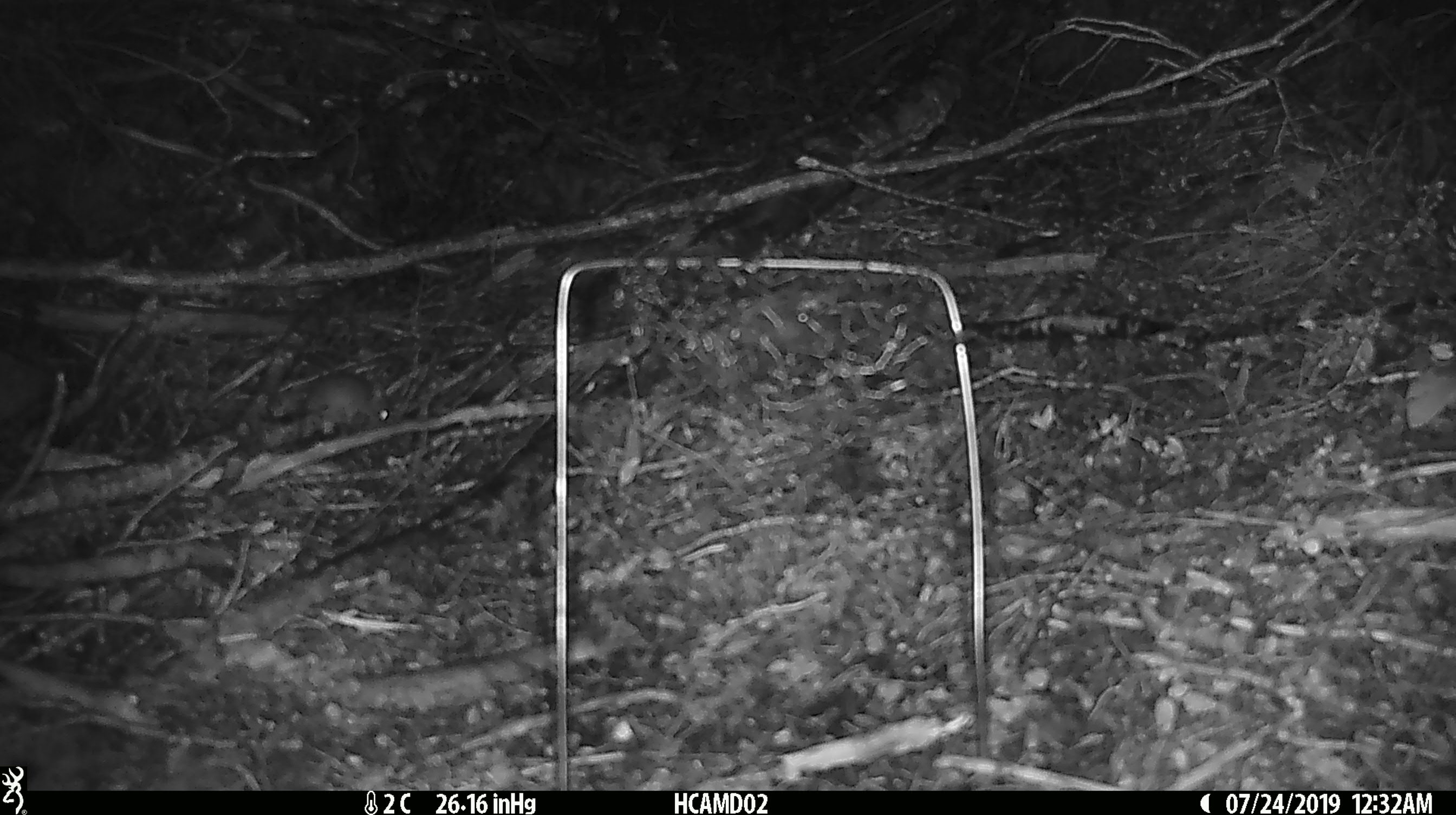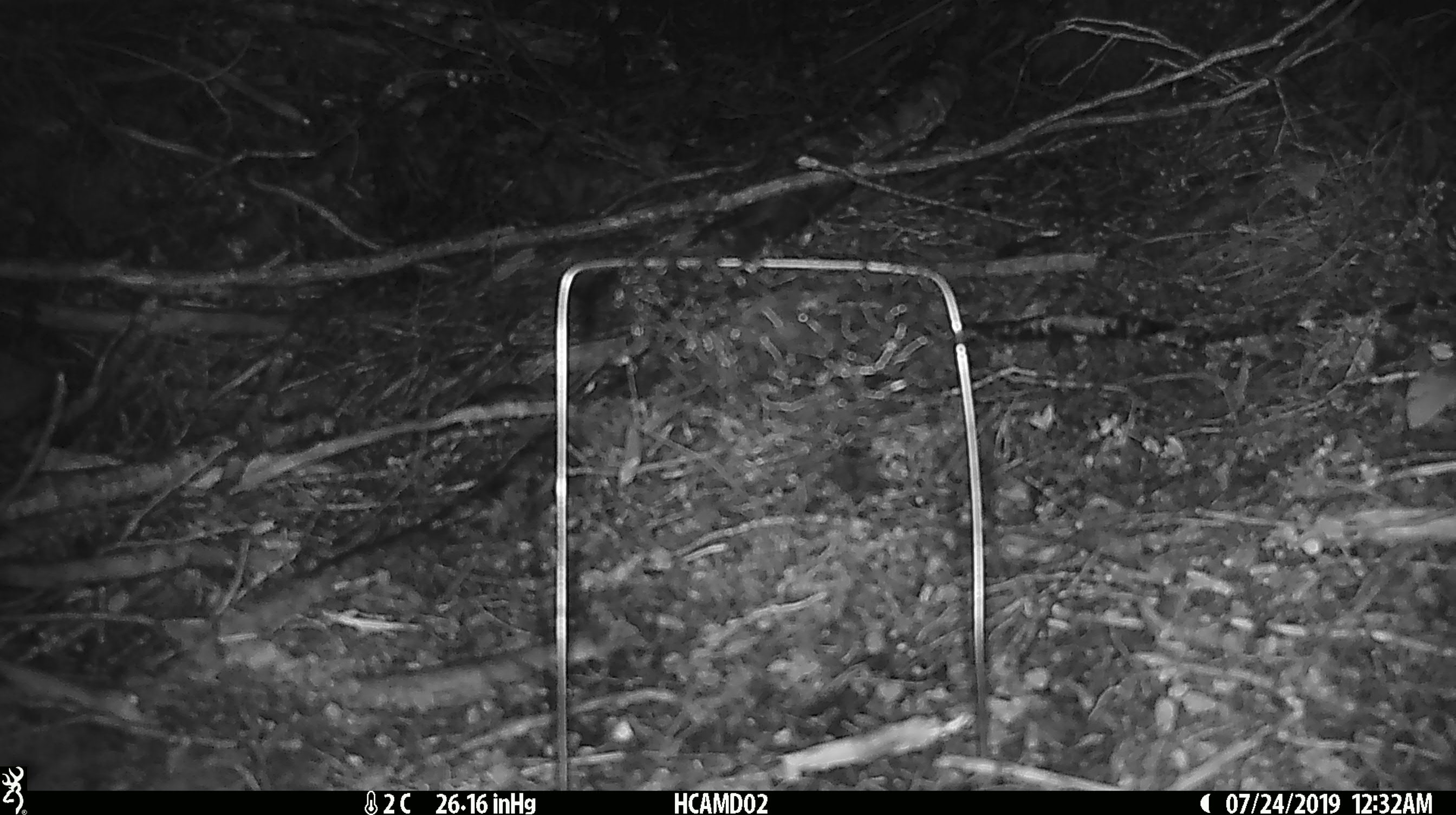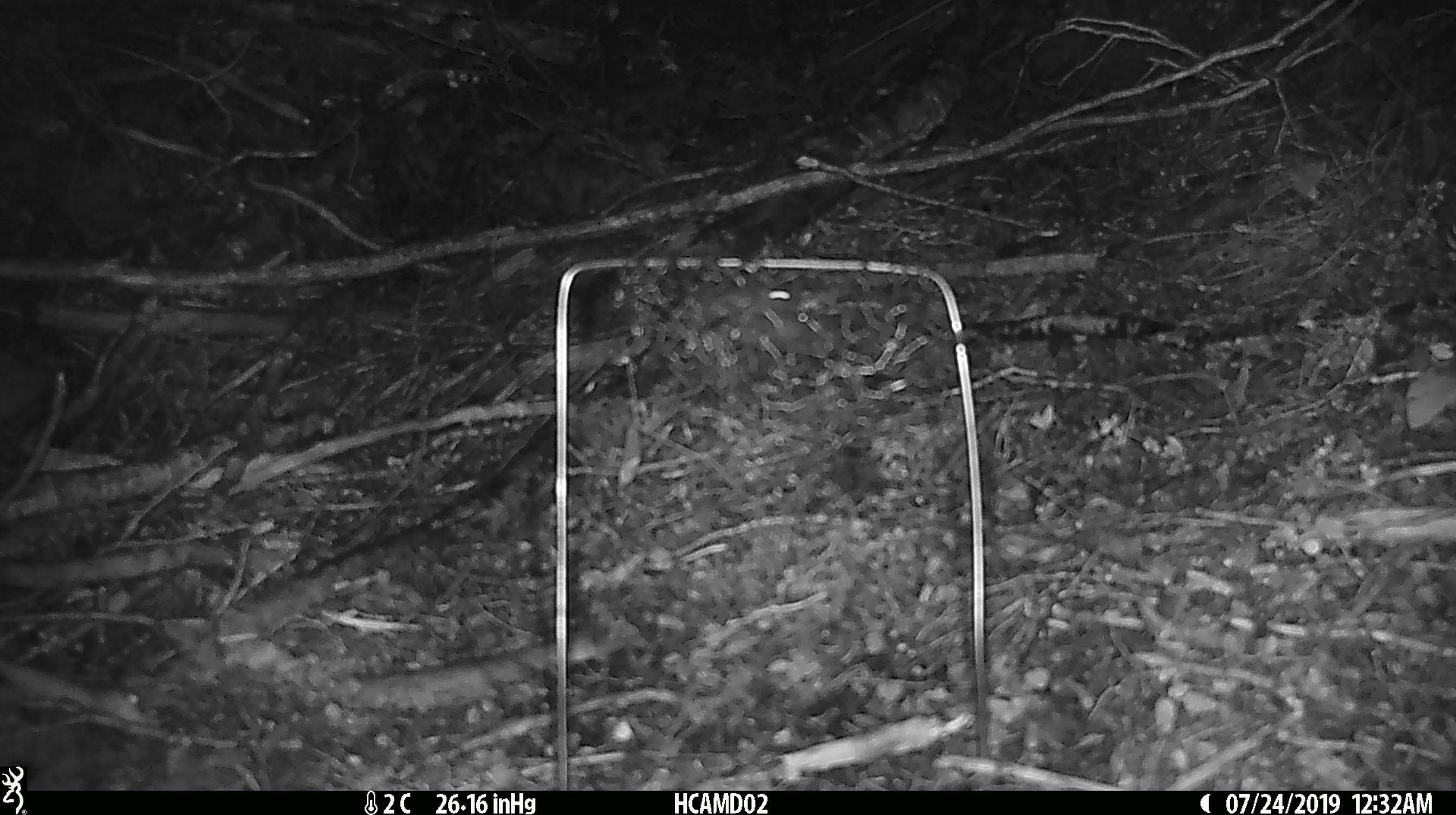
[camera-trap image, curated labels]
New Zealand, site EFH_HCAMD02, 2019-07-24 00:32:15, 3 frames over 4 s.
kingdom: Animalia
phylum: Chordata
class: Mammalia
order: Rodentia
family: Muridae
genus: Mus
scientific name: Mus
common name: mouse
Mouse (Mus).